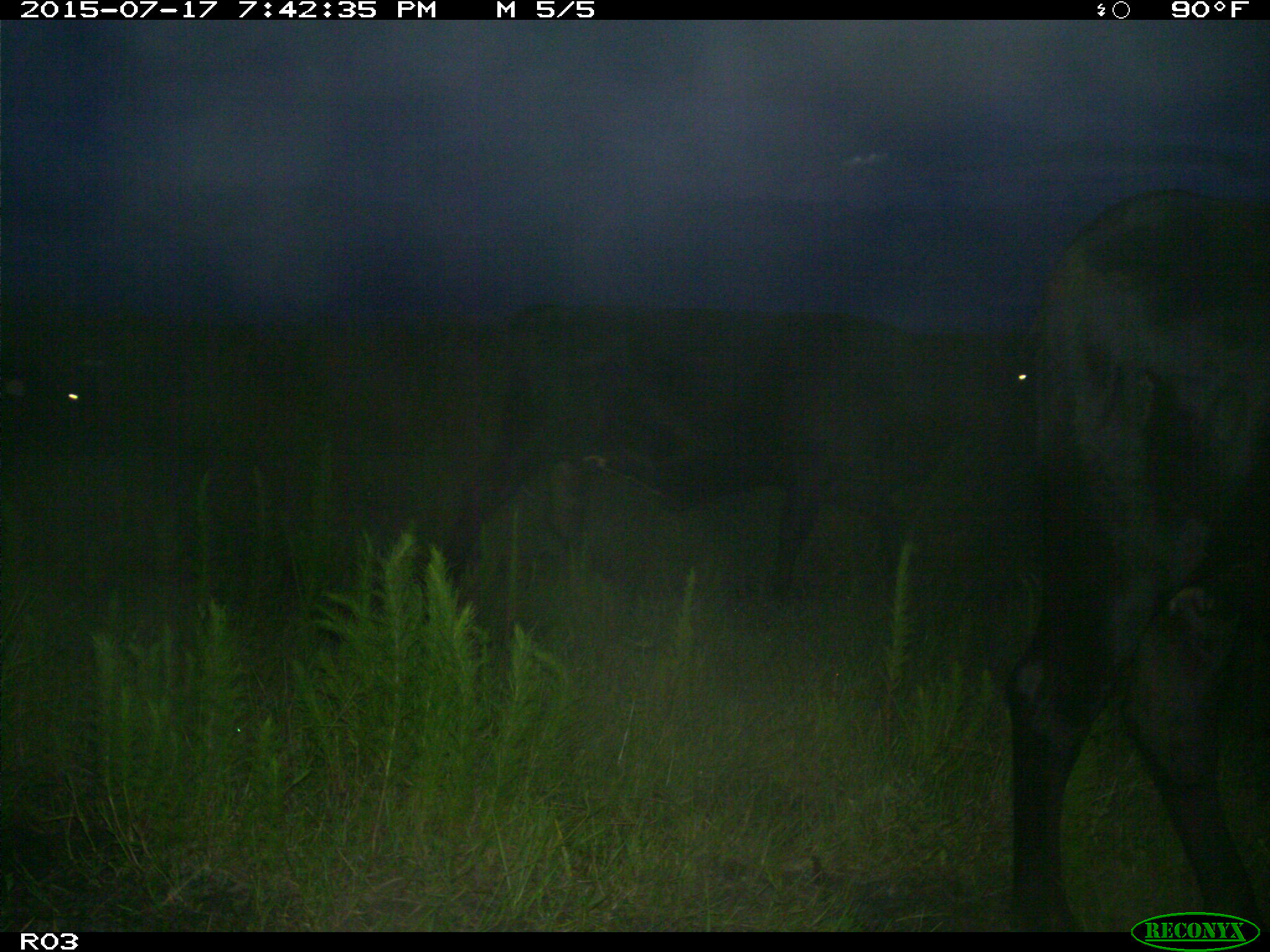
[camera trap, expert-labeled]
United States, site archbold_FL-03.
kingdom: Animalia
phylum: Chordata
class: Mammalia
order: Artiodactyla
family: Bovidae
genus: Bos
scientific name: Bos taurus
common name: domestic cow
Bos taurus (domestic cow).